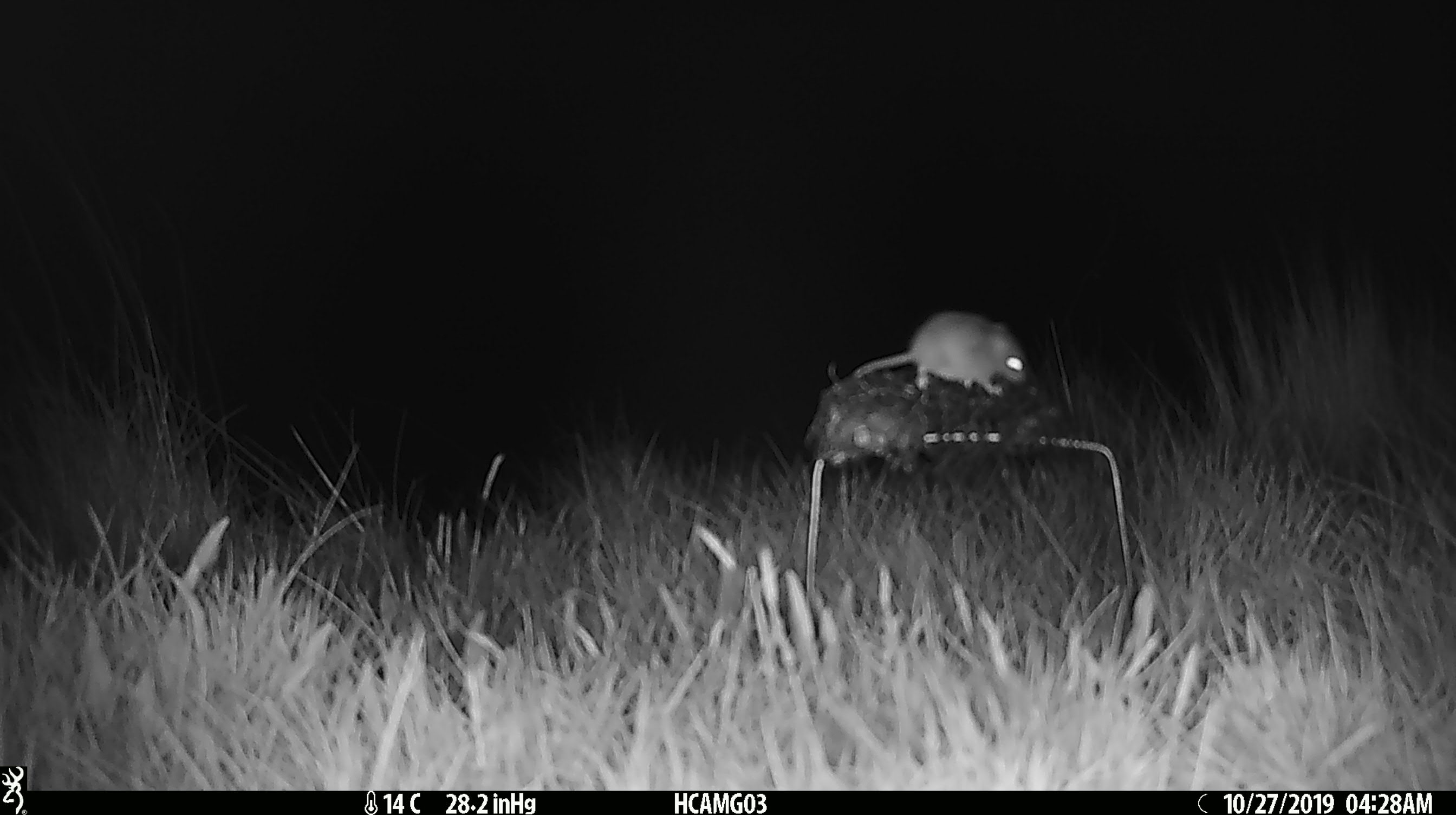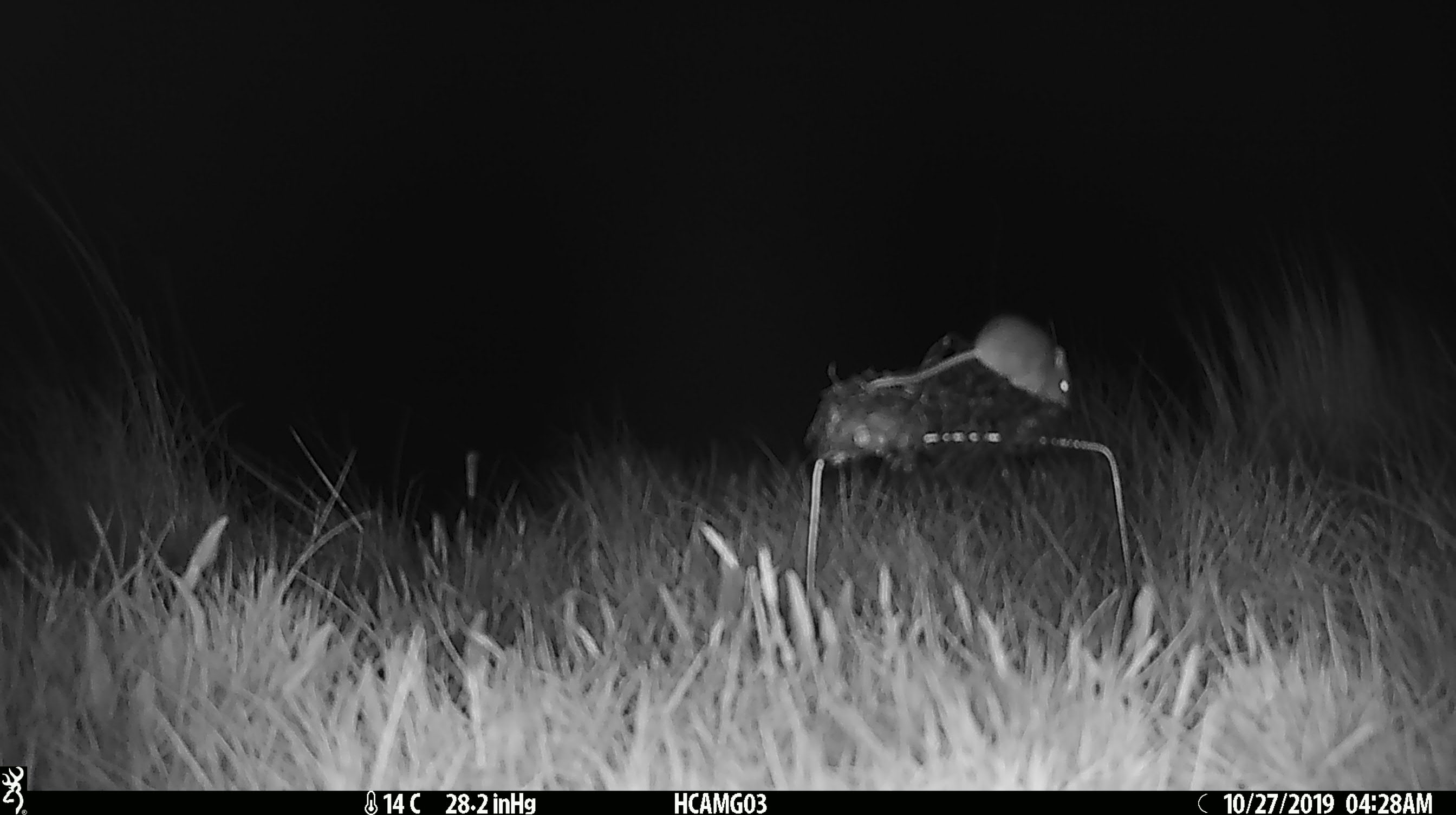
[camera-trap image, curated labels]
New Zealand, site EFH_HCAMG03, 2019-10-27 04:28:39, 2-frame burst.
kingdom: Animalia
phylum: Chordata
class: Mammalia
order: Rodentia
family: Muridae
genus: Mus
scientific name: Mus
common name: mouse